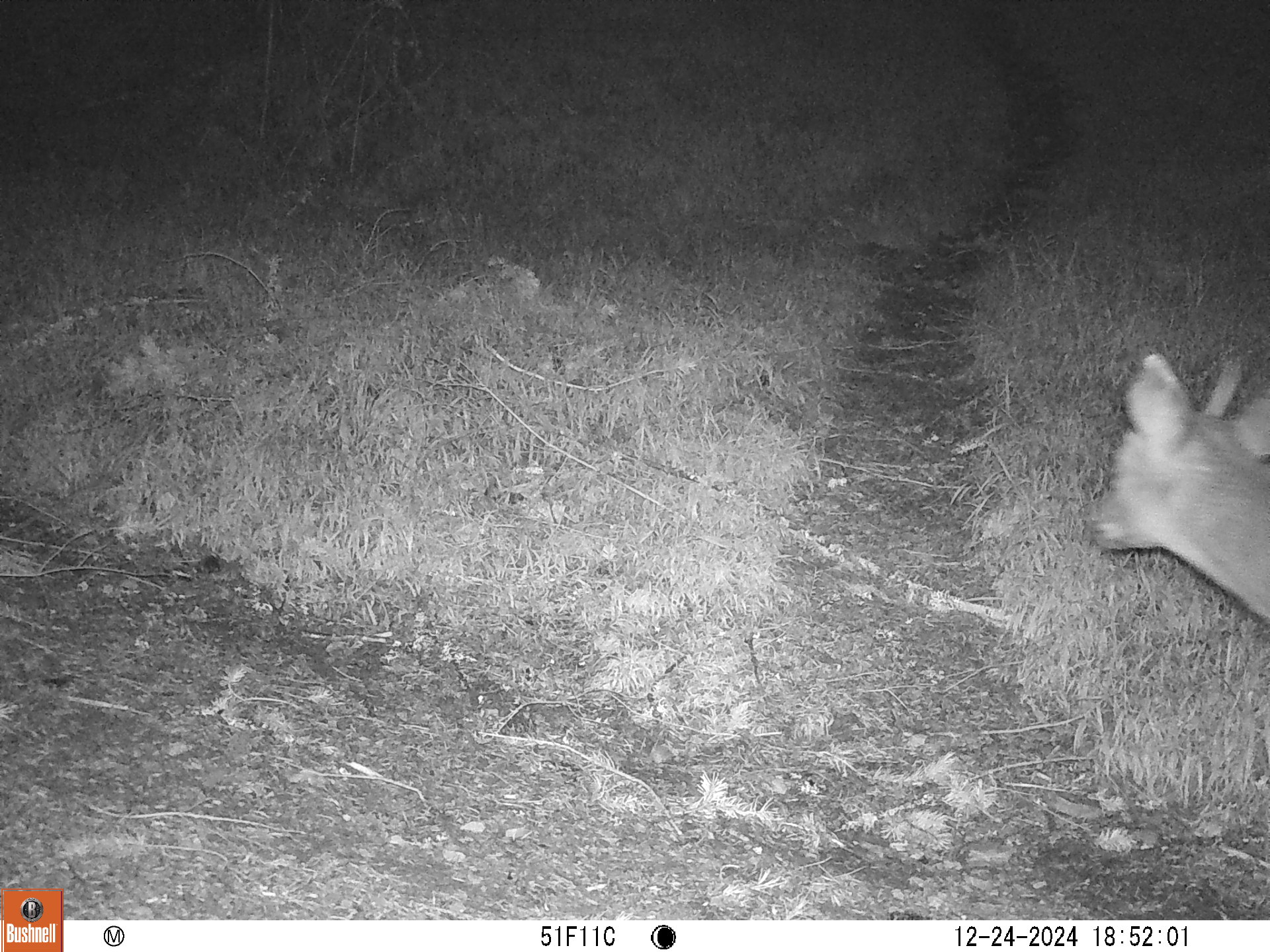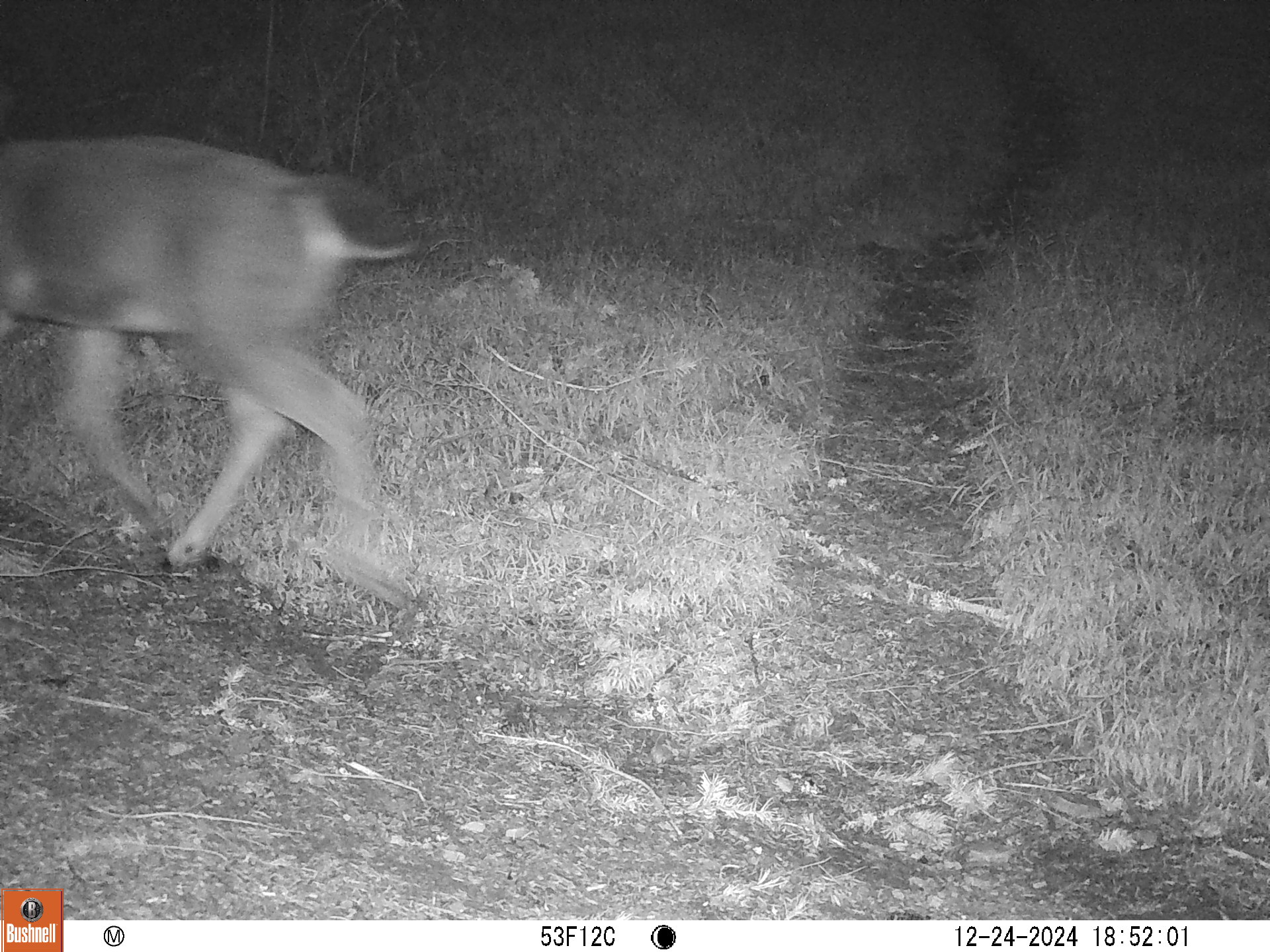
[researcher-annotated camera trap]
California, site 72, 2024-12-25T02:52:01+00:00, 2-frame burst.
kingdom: Animalia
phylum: Chordata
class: Mammalia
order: Artiodactyla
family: Cervidae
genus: Odocoileus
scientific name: Odocoileus hemionus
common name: mule deer